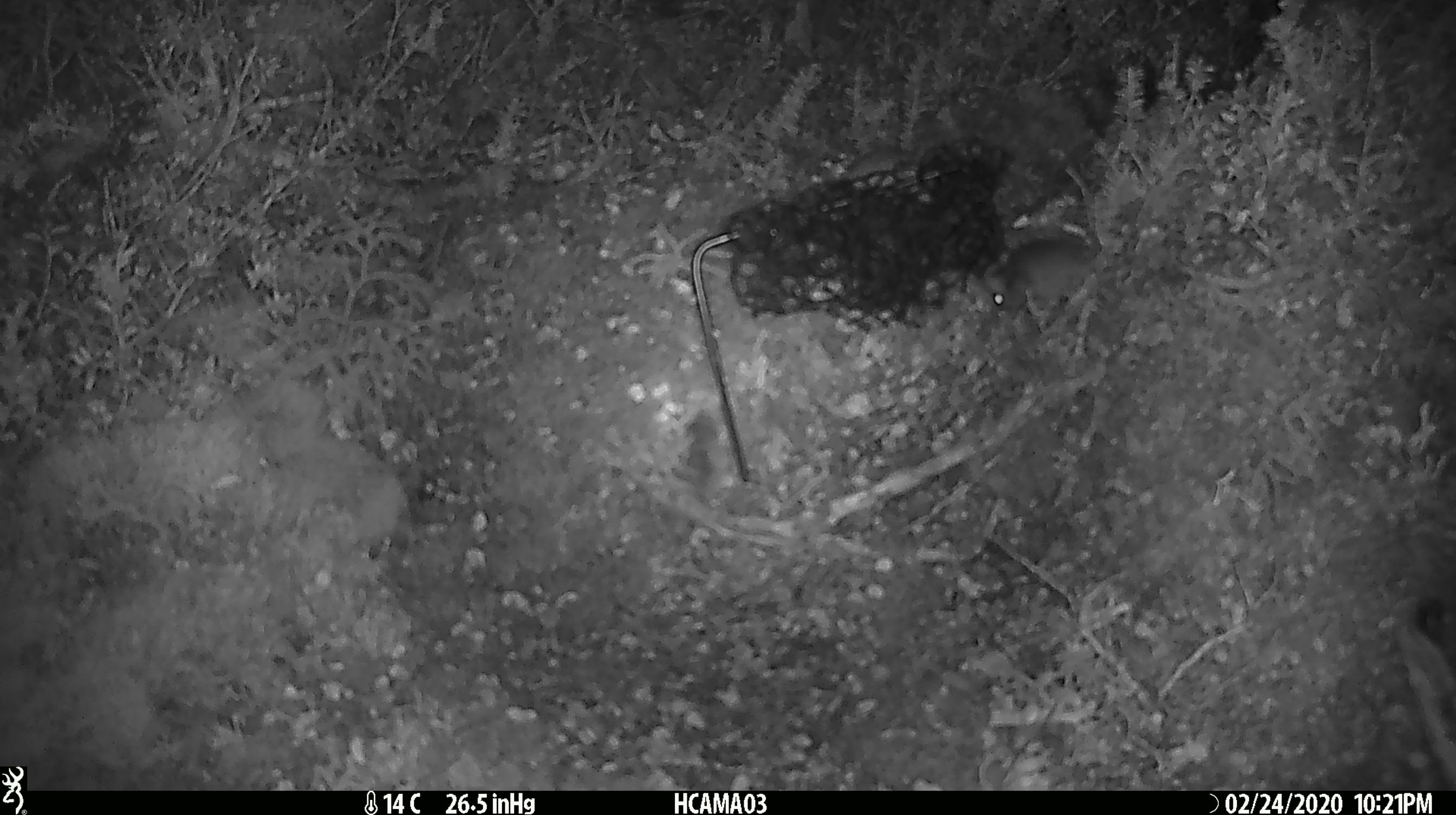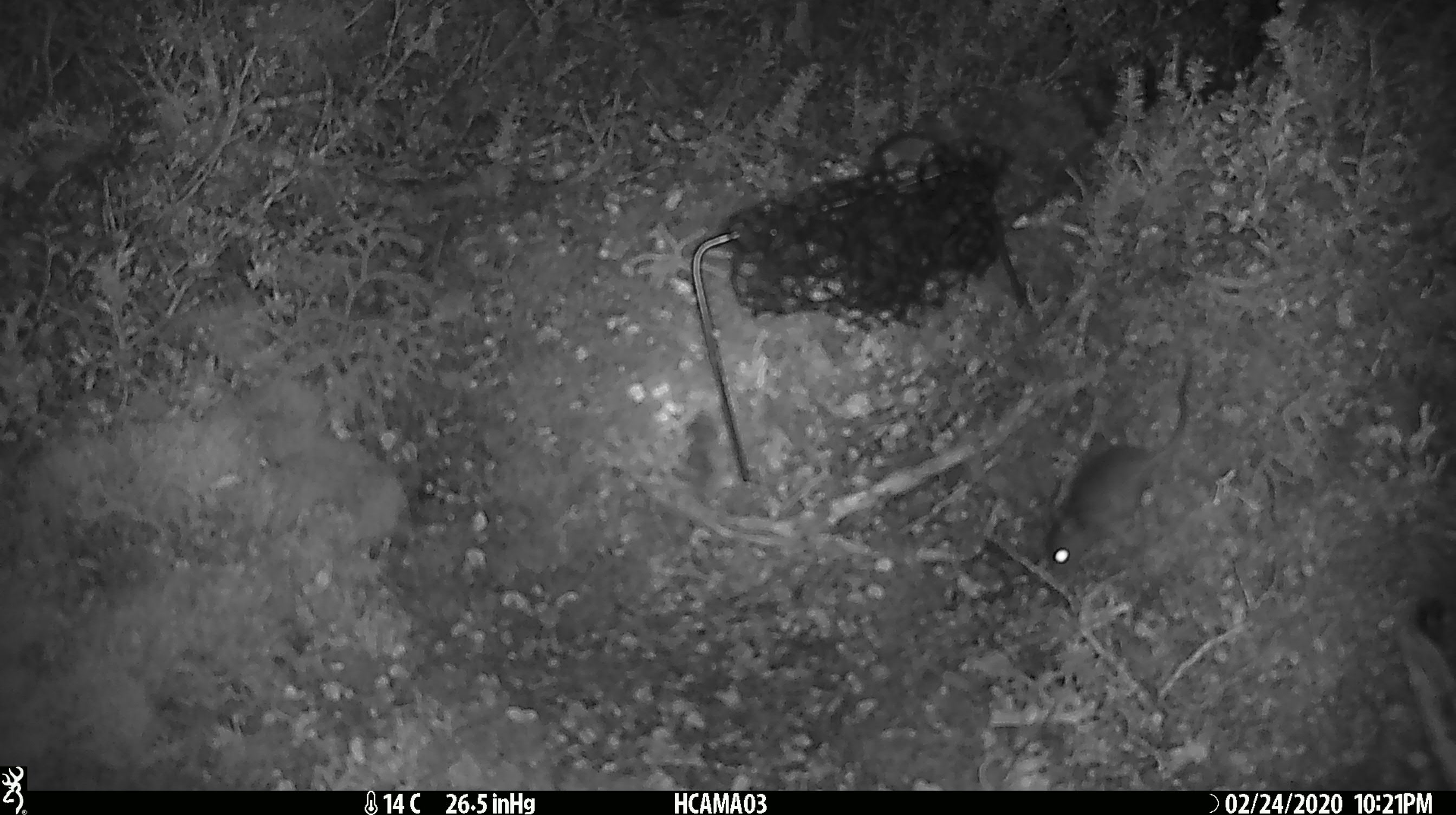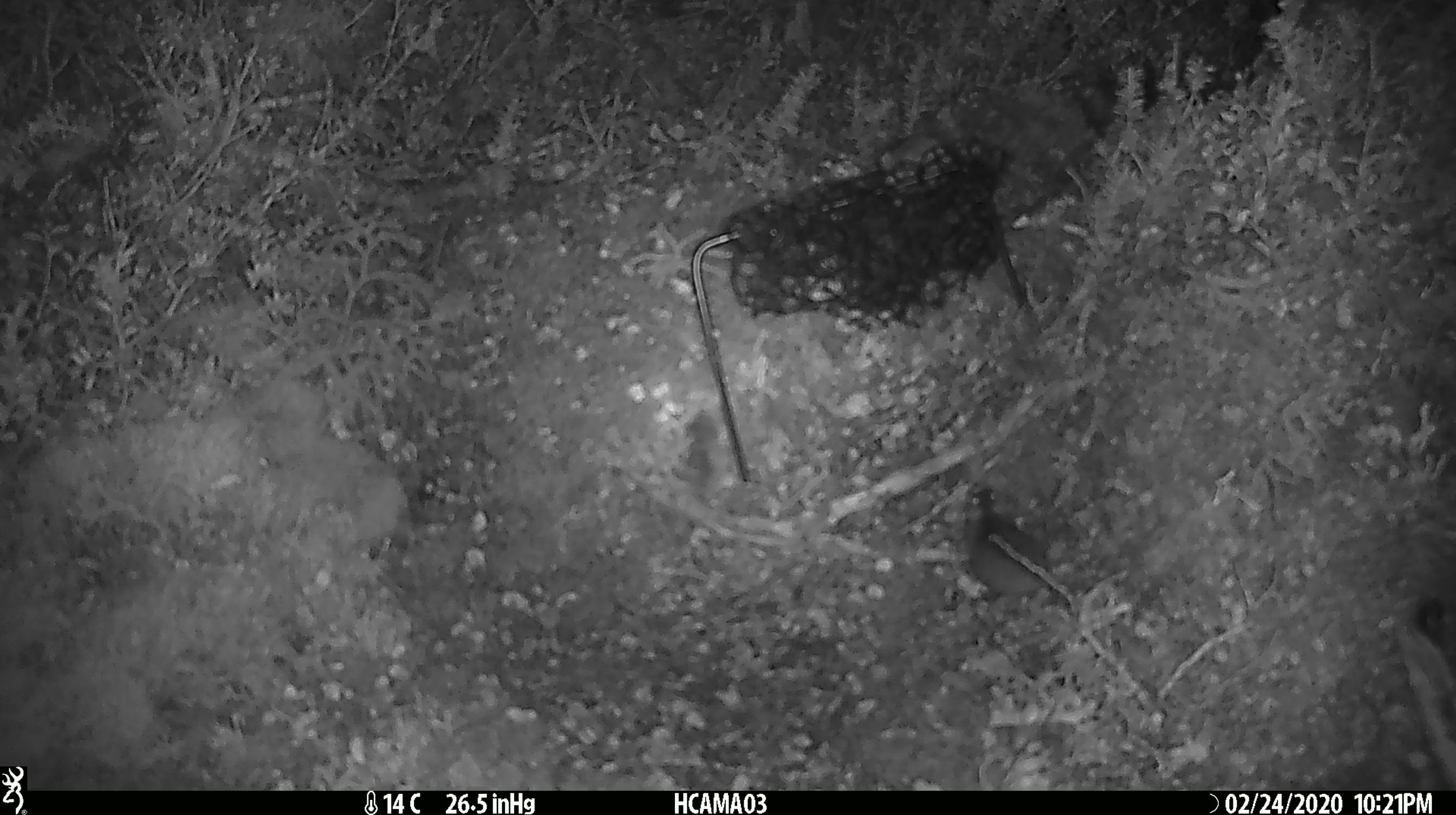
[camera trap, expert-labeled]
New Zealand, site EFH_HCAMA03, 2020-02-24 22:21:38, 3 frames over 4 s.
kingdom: Animalia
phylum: Chordata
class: Mammalia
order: Rodentia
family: Muridae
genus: Mus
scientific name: Mus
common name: mouse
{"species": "mouse (Mus)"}